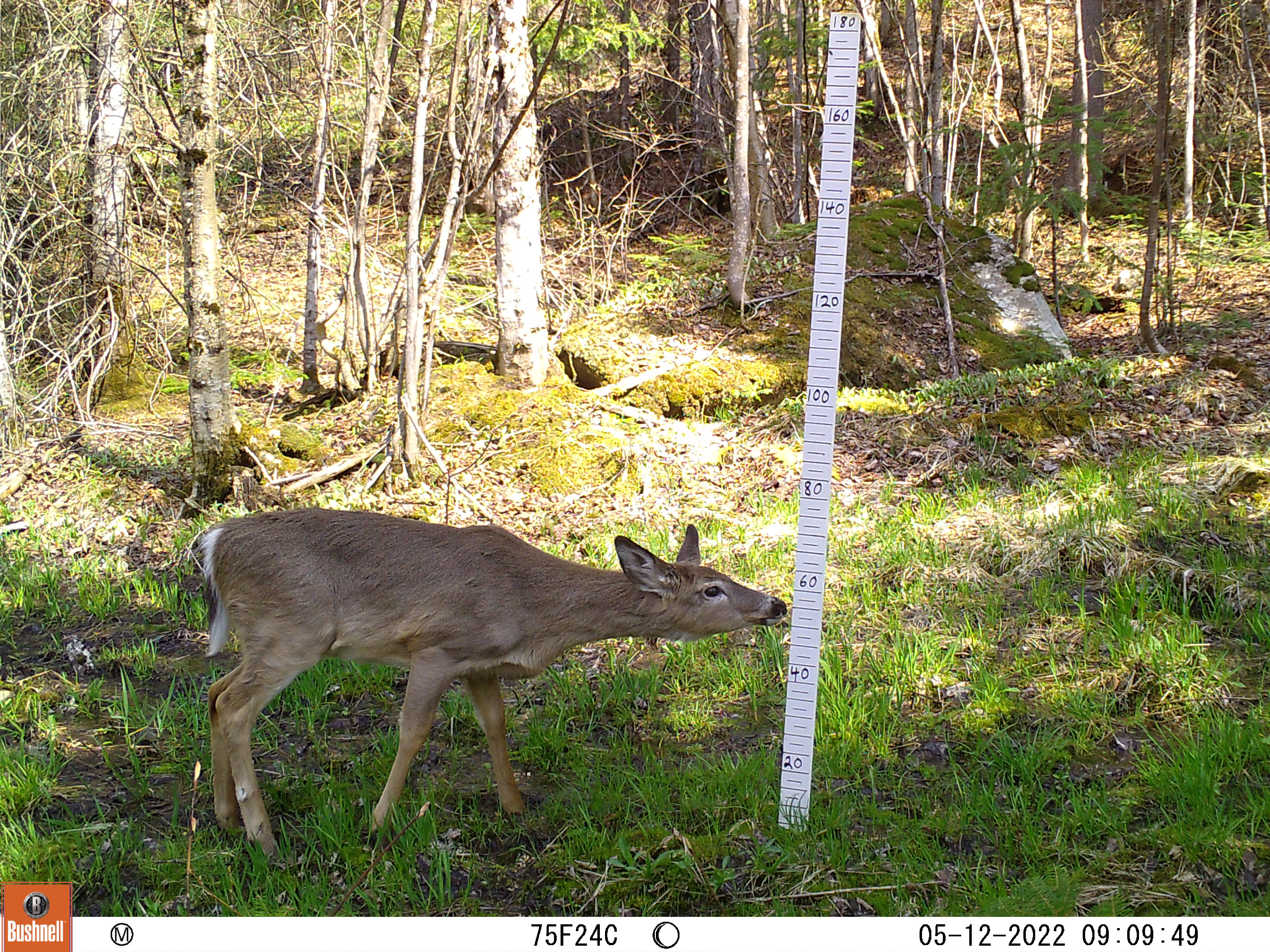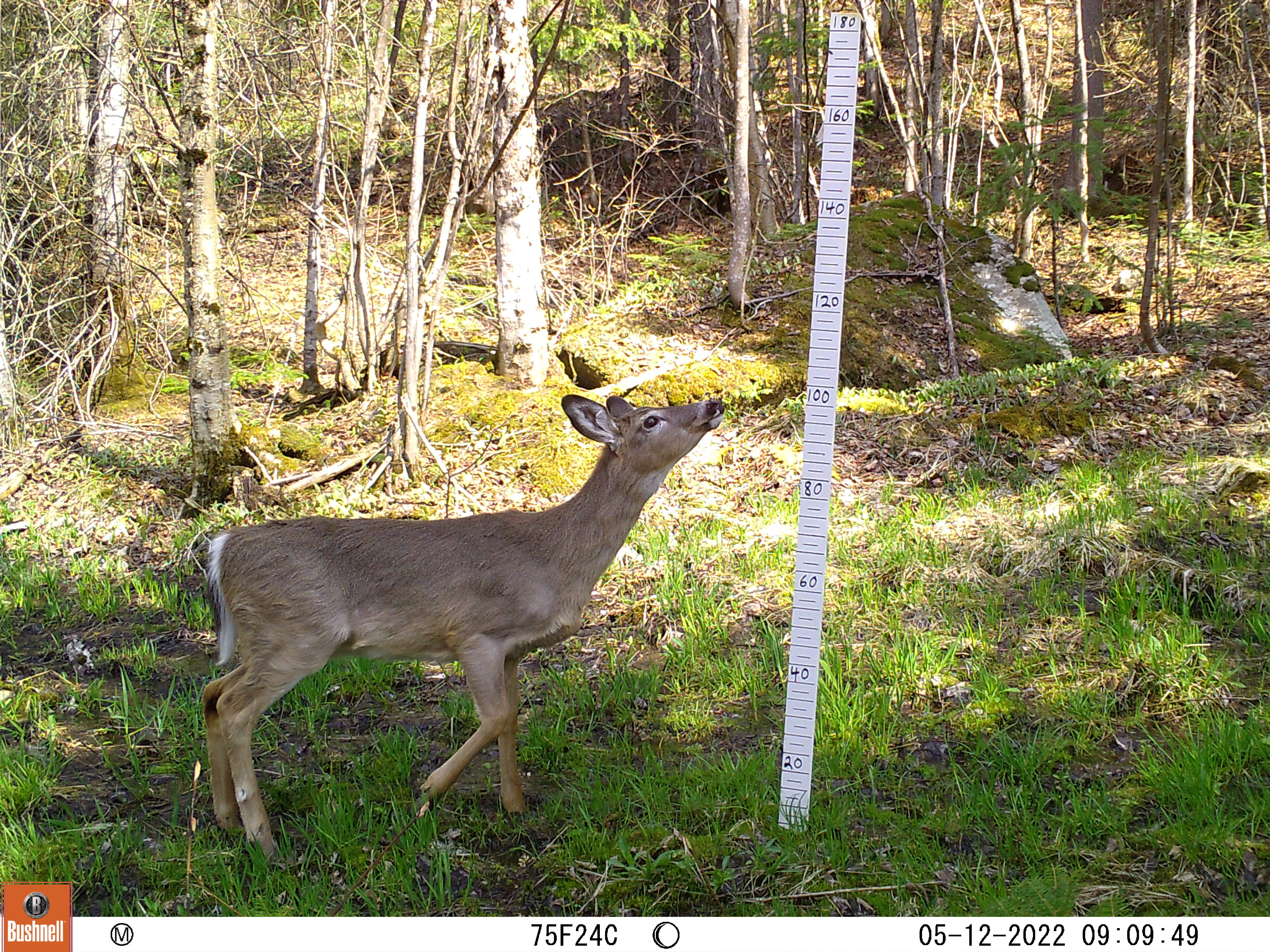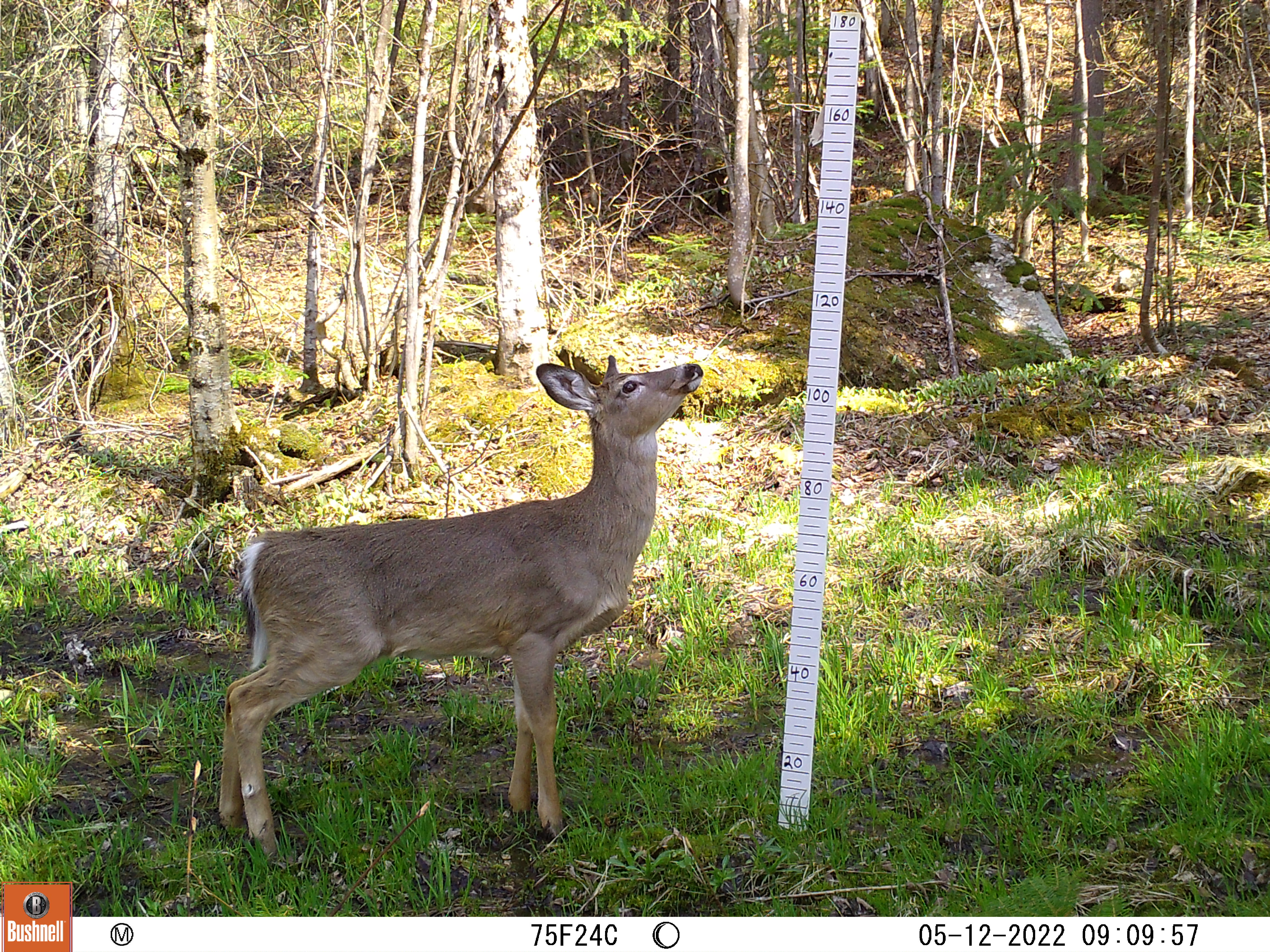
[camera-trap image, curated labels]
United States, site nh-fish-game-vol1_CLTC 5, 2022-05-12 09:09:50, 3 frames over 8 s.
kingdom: Animalia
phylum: Chordata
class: Mammalia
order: Artiodactyla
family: Cervidae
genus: Odocoileus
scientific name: Odocoileus virginianus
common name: white-tailed deer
White-tailed deer (Odocoileus virginianus).